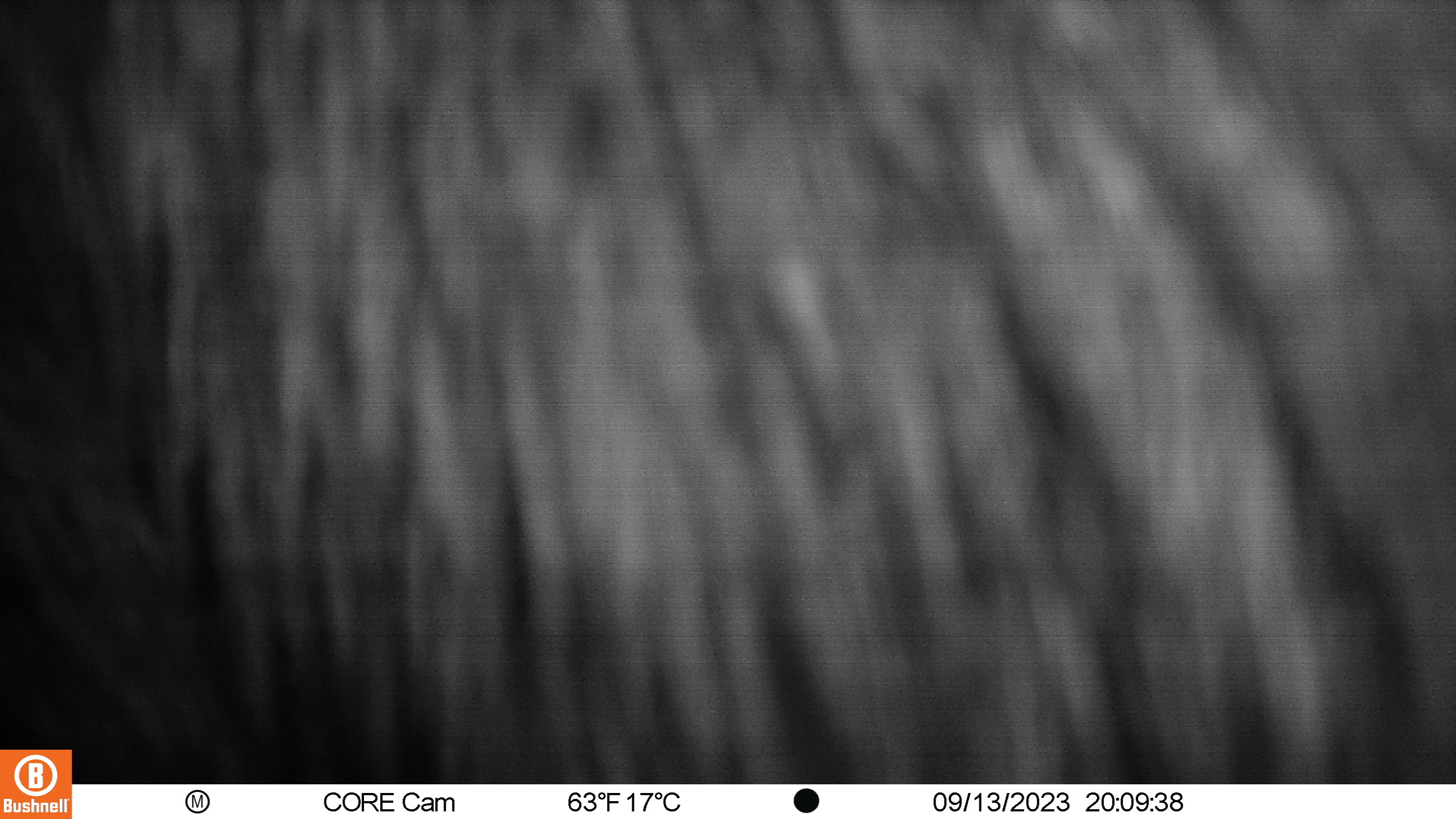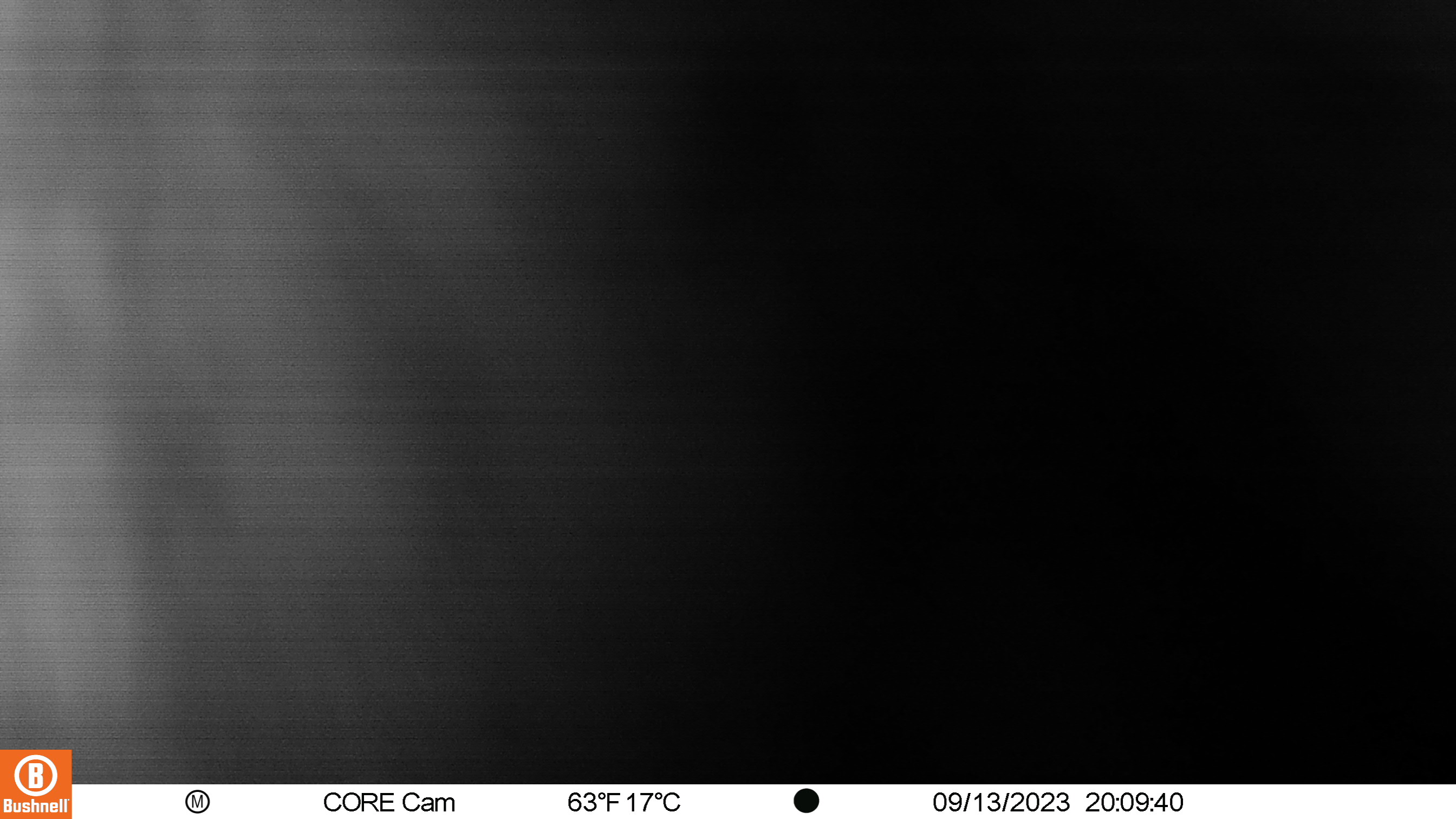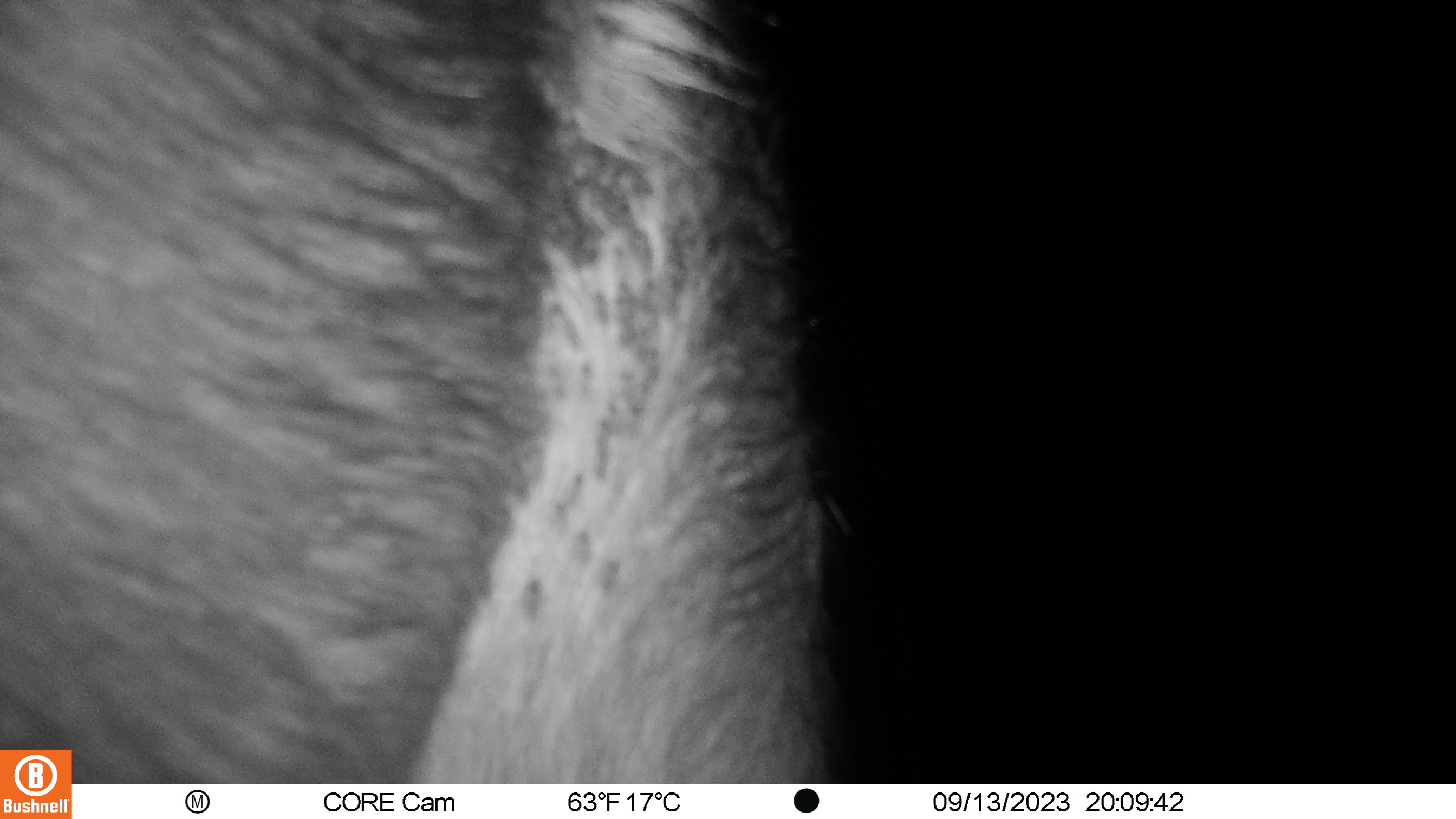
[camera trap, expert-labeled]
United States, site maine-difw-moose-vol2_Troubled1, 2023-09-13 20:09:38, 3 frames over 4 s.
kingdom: Animalia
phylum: Chordata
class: Mammalia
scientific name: Mammalia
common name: mammal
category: mammal sp.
Mammal sp. (mammal) (Mammalia).